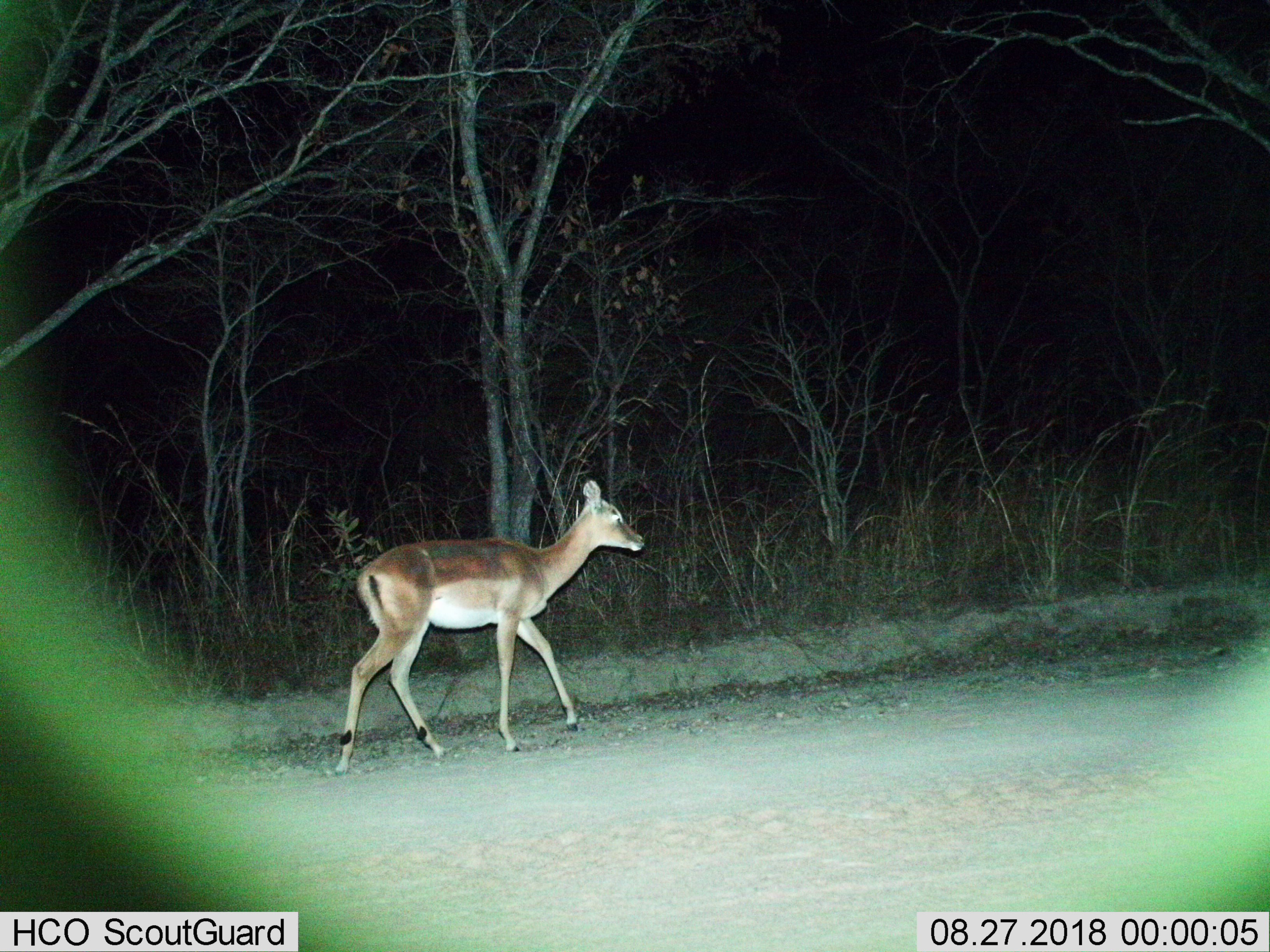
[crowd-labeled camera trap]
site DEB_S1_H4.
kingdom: Animalia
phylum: Chordata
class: Mammalia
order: Artiodactyla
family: Bovidae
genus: Aepyceros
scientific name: Aepyceros melampus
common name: impala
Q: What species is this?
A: Impala (Aepyceros melampus).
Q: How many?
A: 1.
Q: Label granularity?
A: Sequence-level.